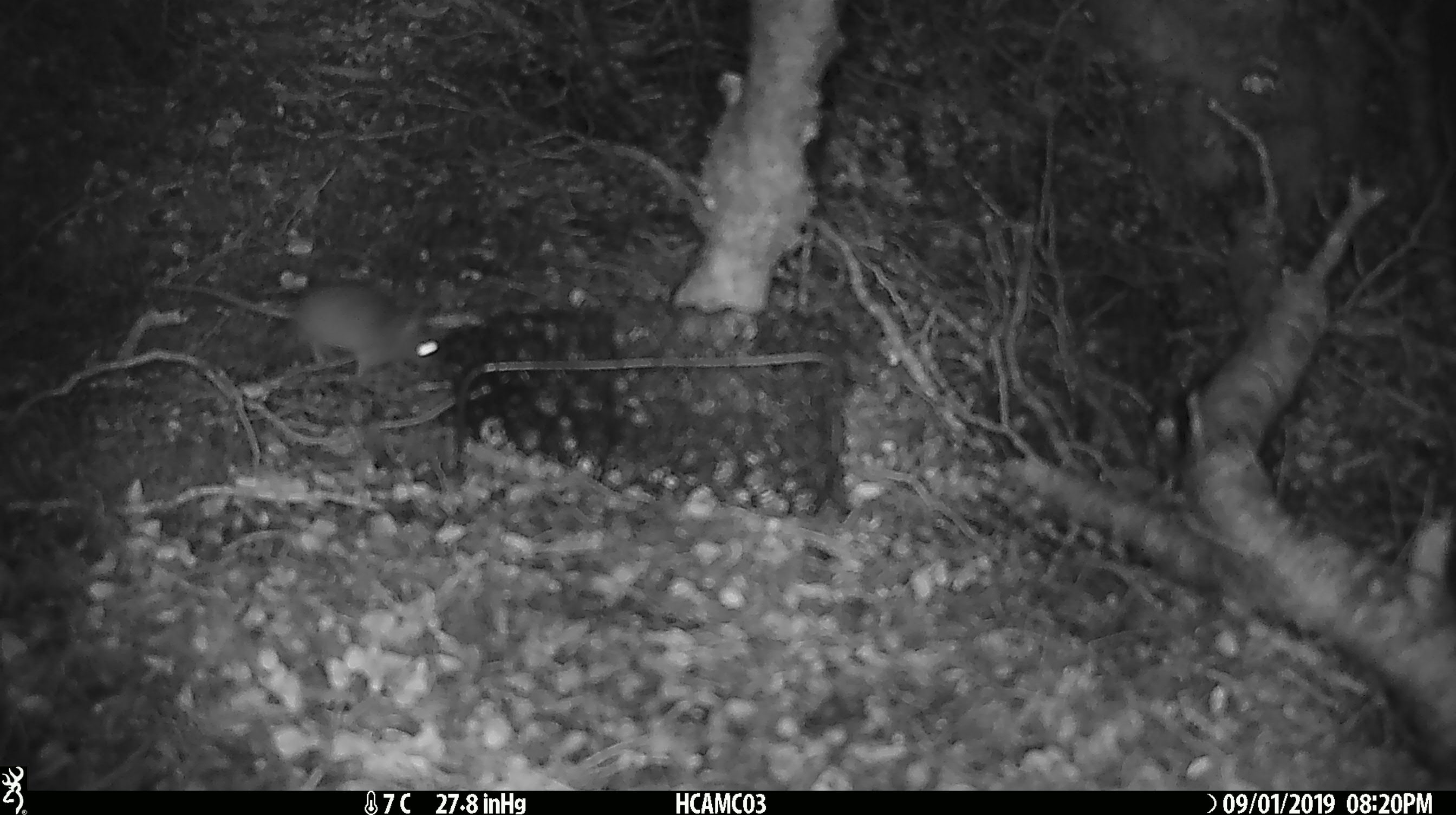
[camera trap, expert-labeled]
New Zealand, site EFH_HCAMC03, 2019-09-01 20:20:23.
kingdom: Animalia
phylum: Chordata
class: Mammalia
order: Rodentia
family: Muridae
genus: Mus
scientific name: Mus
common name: mouse